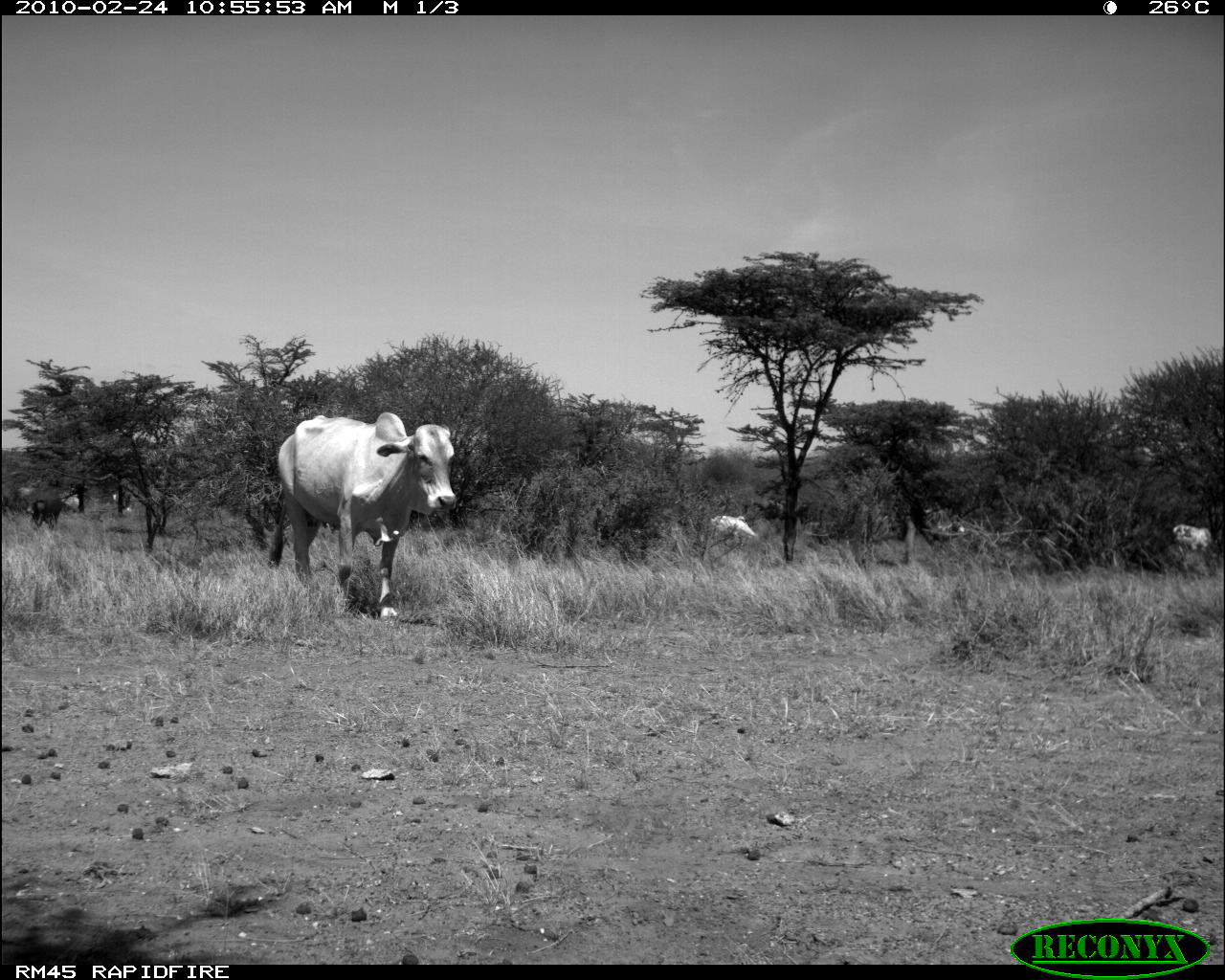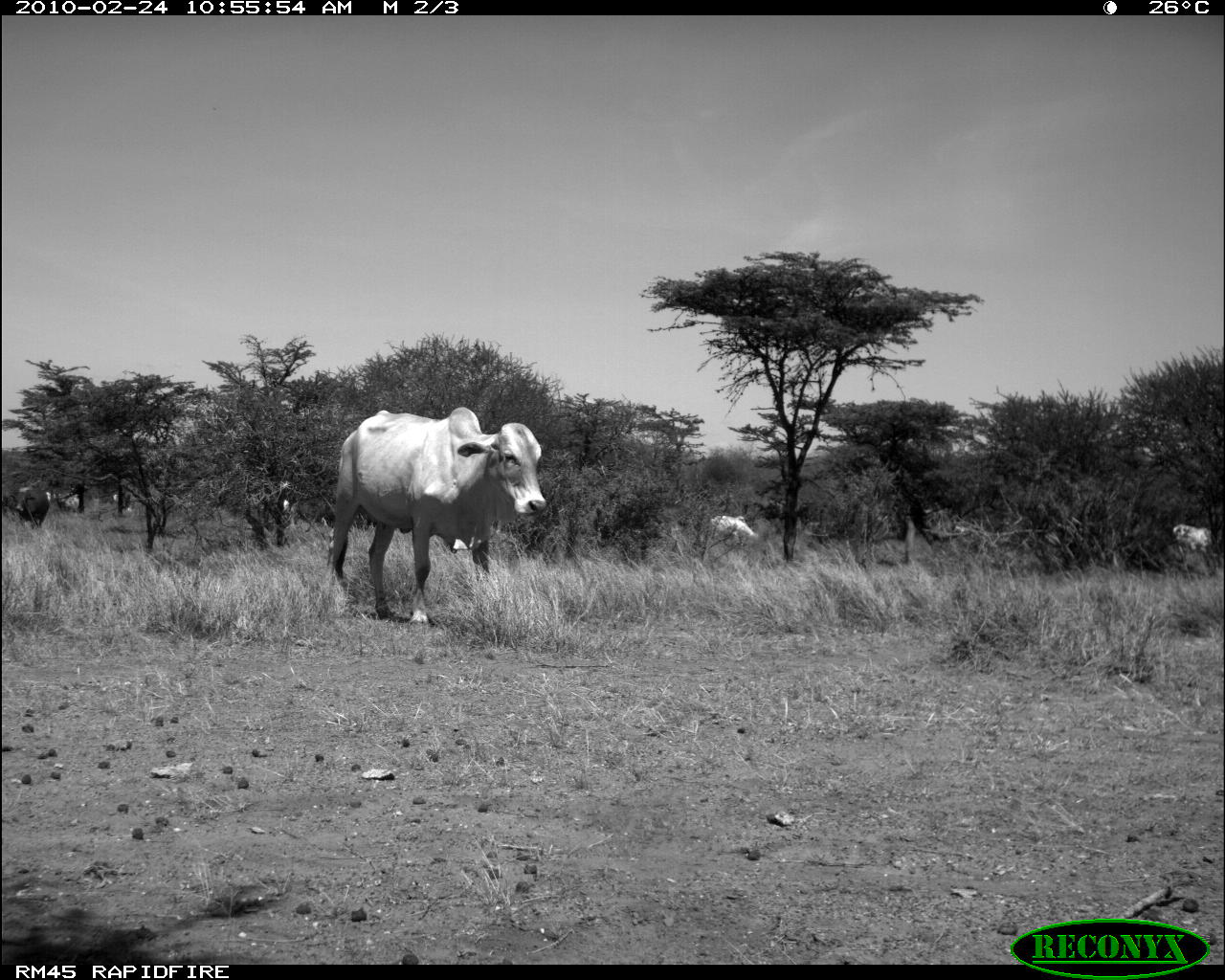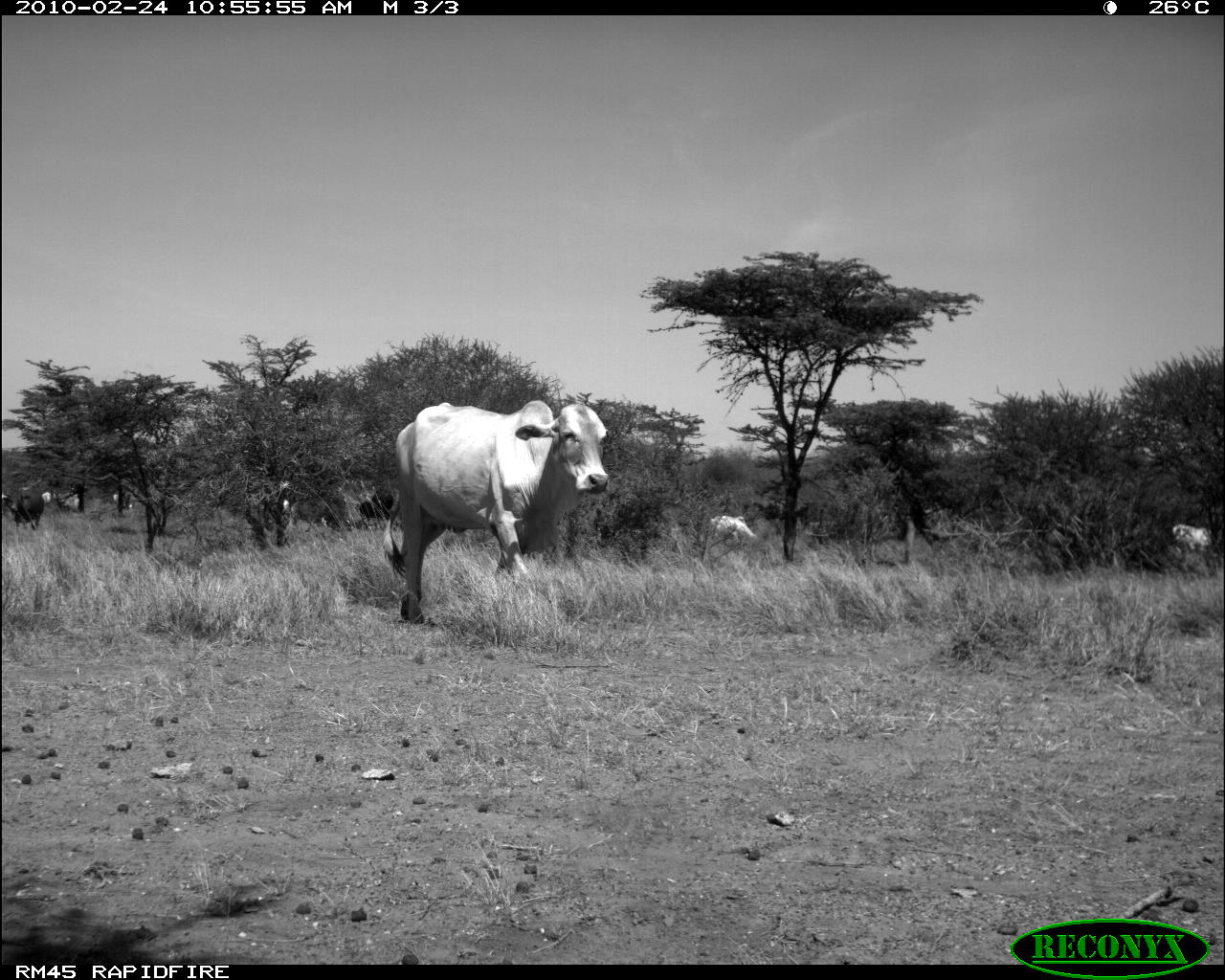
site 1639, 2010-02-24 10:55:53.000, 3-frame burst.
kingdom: Animalia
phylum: Chordata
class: Mammalia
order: Artiodactyla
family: Bovidae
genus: Bos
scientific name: Bos taurus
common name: domestic cattle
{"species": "Bos taurus (domestic cattle)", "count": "5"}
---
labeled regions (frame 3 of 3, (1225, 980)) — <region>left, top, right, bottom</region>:
bos taurus: <region>383, 402, 609, 626</region>; <region>3, 481, 45, 532</region>; <region>709, 514, 756, 549</region>; <region>1172, 522, 1214, 559</region>